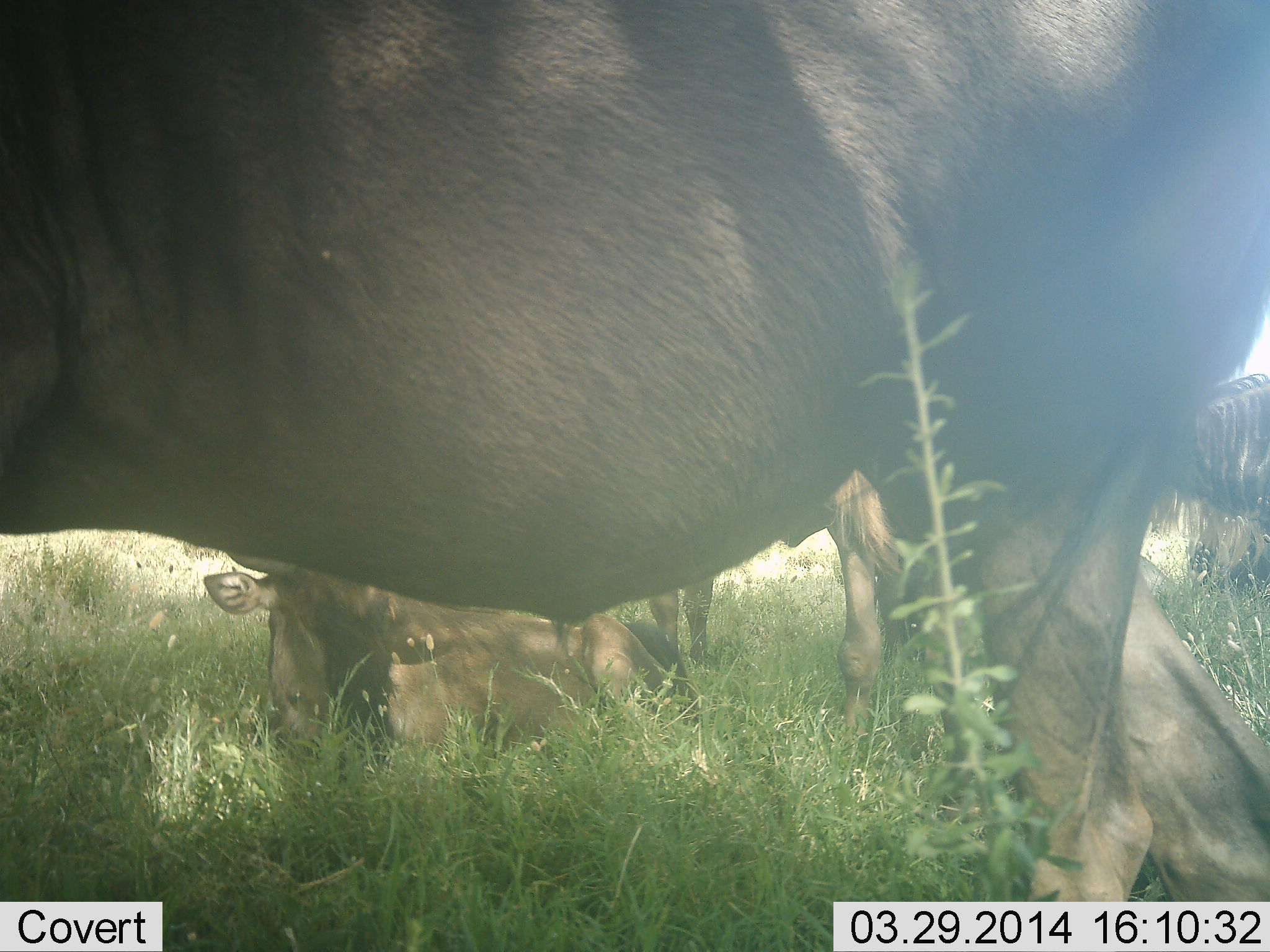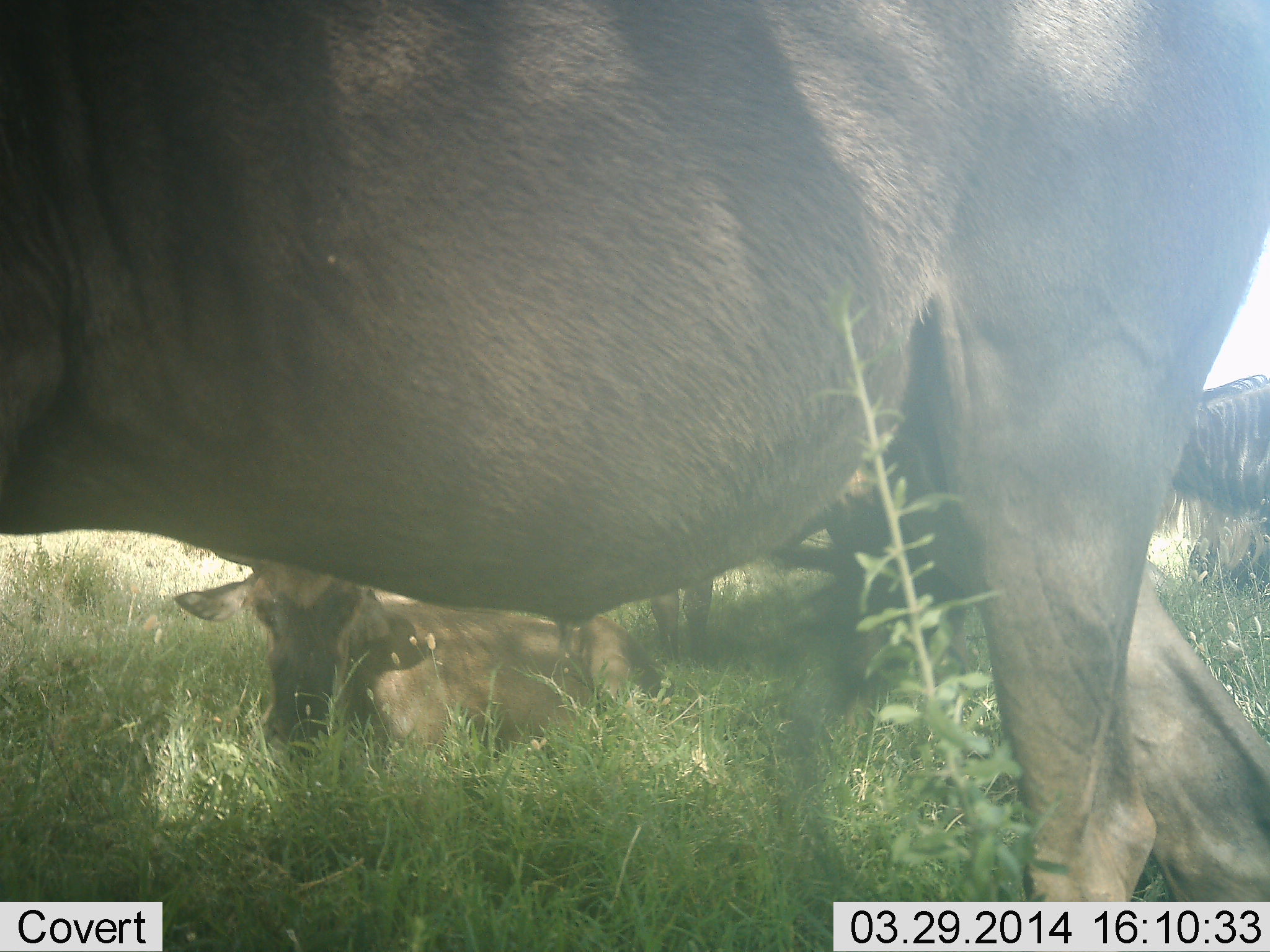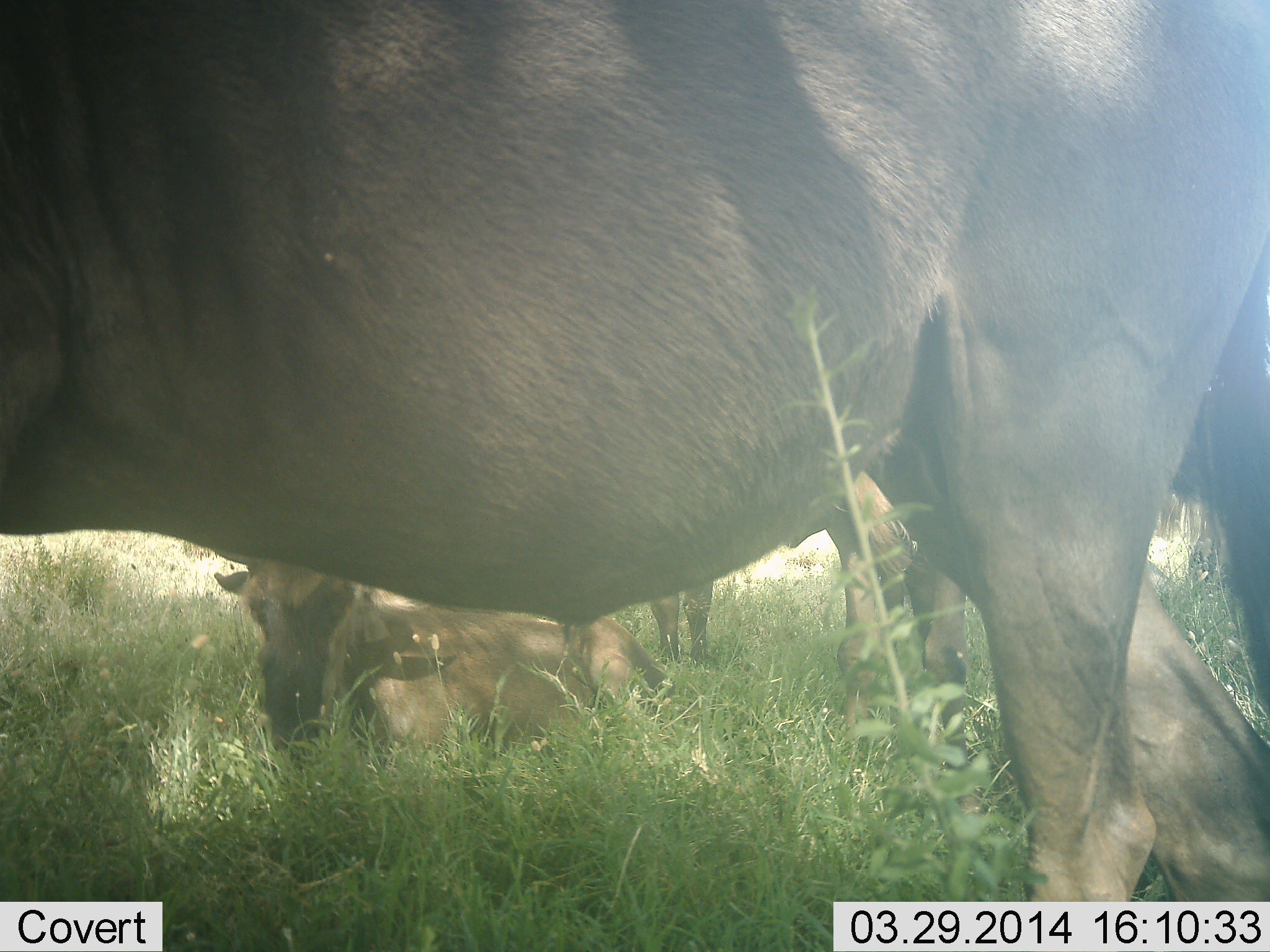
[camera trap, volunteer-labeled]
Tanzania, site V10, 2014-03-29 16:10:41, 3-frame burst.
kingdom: Animalia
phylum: Chordata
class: Mammalia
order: Artiodactyla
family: Bovidae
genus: Connochaetes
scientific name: Connochaetes taurinus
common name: blue wildebeest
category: wildebeest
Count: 4.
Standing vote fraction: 100%.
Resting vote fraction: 91%.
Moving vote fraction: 0%.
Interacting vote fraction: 0%.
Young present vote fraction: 45%.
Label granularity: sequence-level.